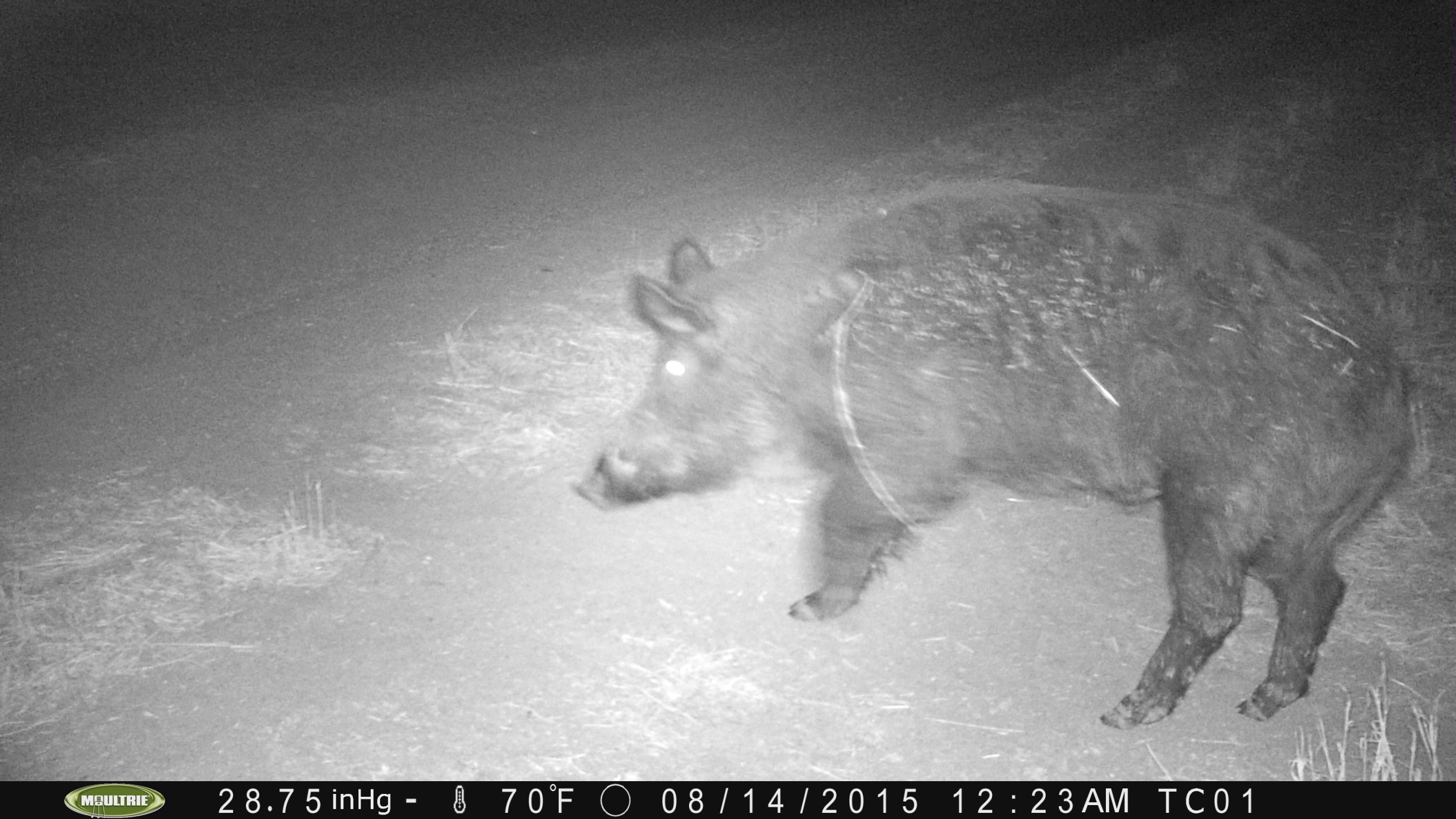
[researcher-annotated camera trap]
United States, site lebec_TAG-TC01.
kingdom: Animalia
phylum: Chordata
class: Mammalia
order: Artiodactyla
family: Suidae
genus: Sus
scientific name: Sus scrofa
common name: wild boar